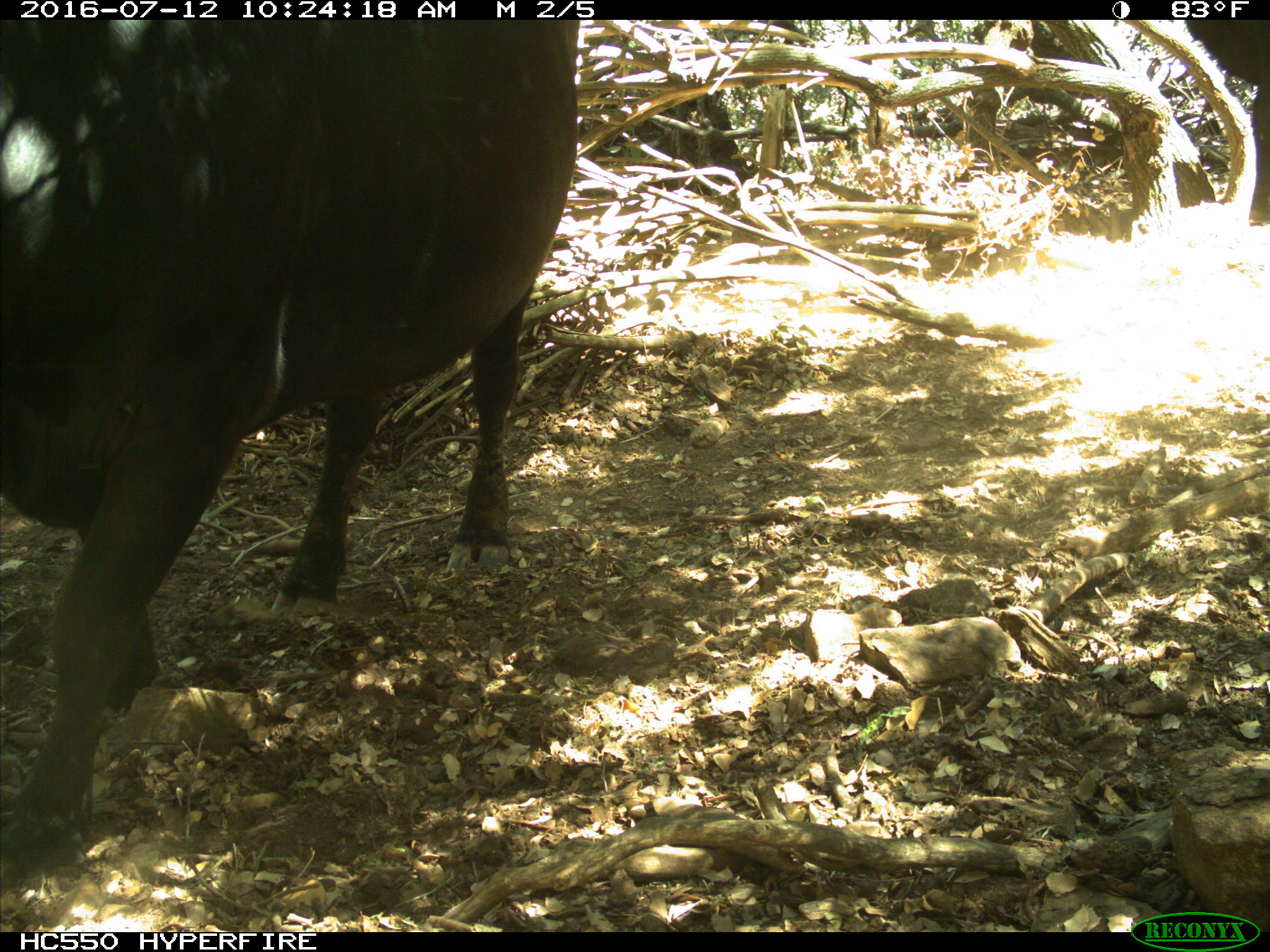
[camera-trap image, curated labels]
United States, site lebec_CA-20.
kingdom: Animalia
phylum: Chordata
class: Mammalia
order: Artiodactyla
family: Bovidae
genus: Bos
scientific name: Bos taurus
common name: domestic cow